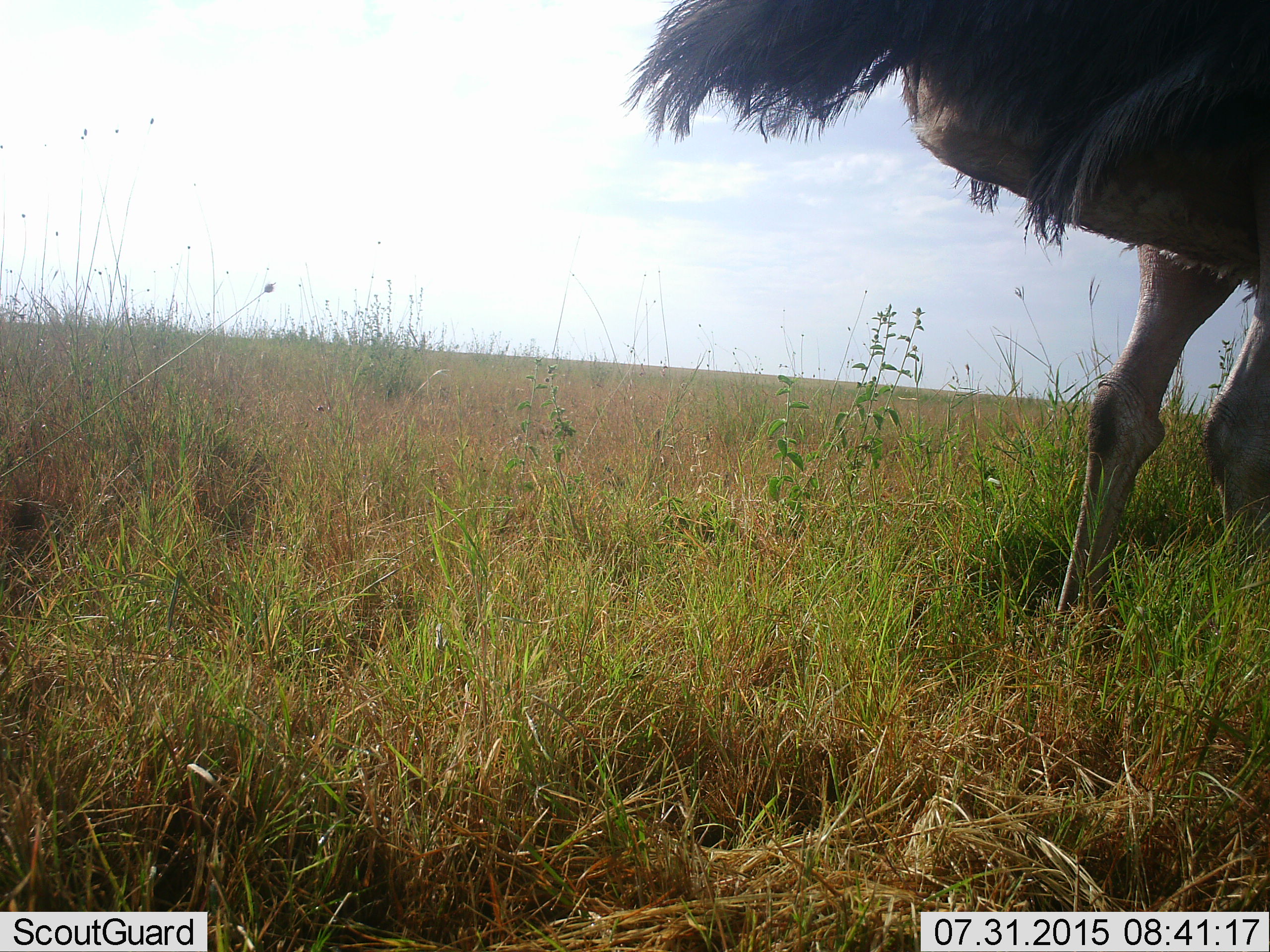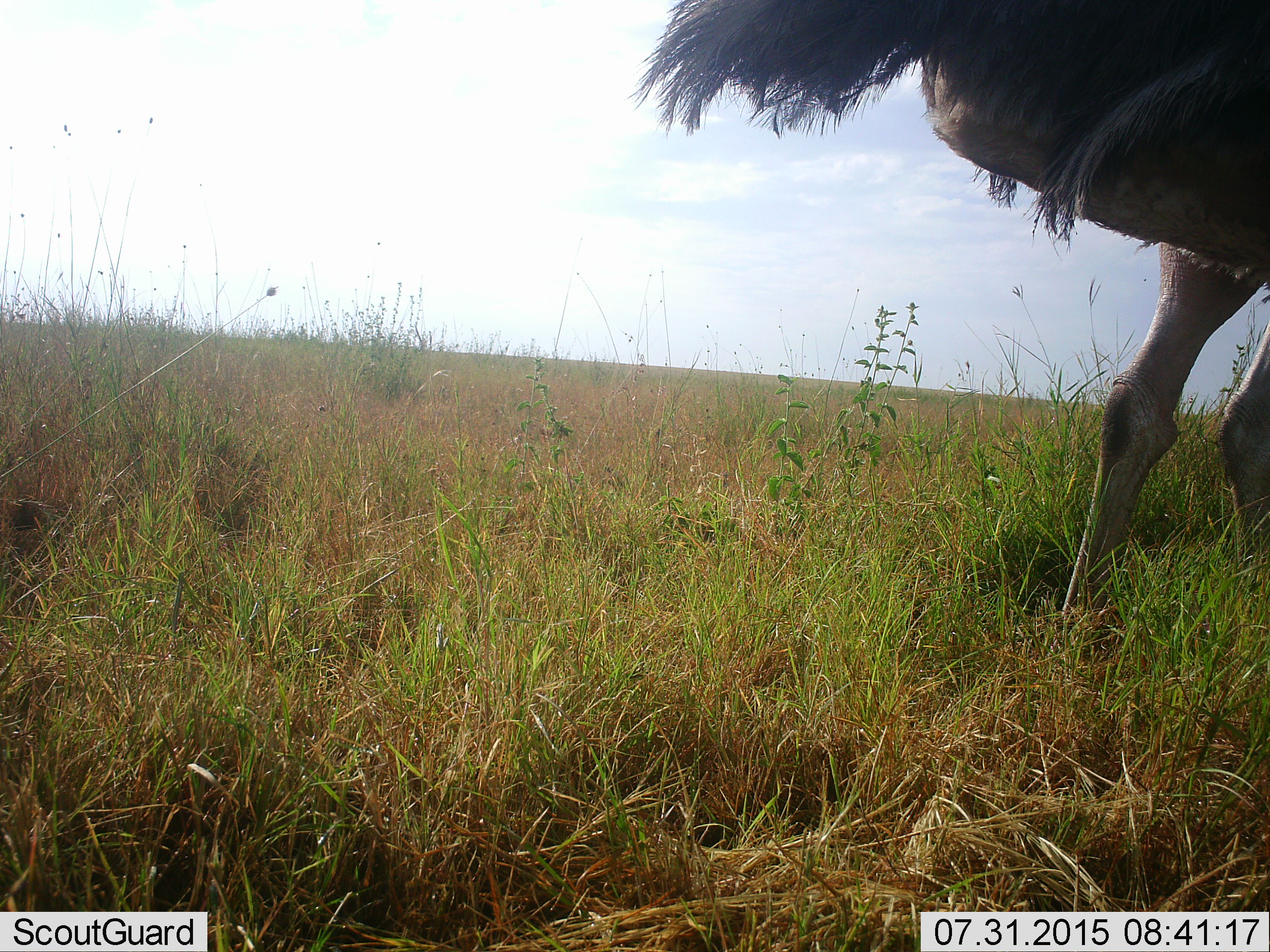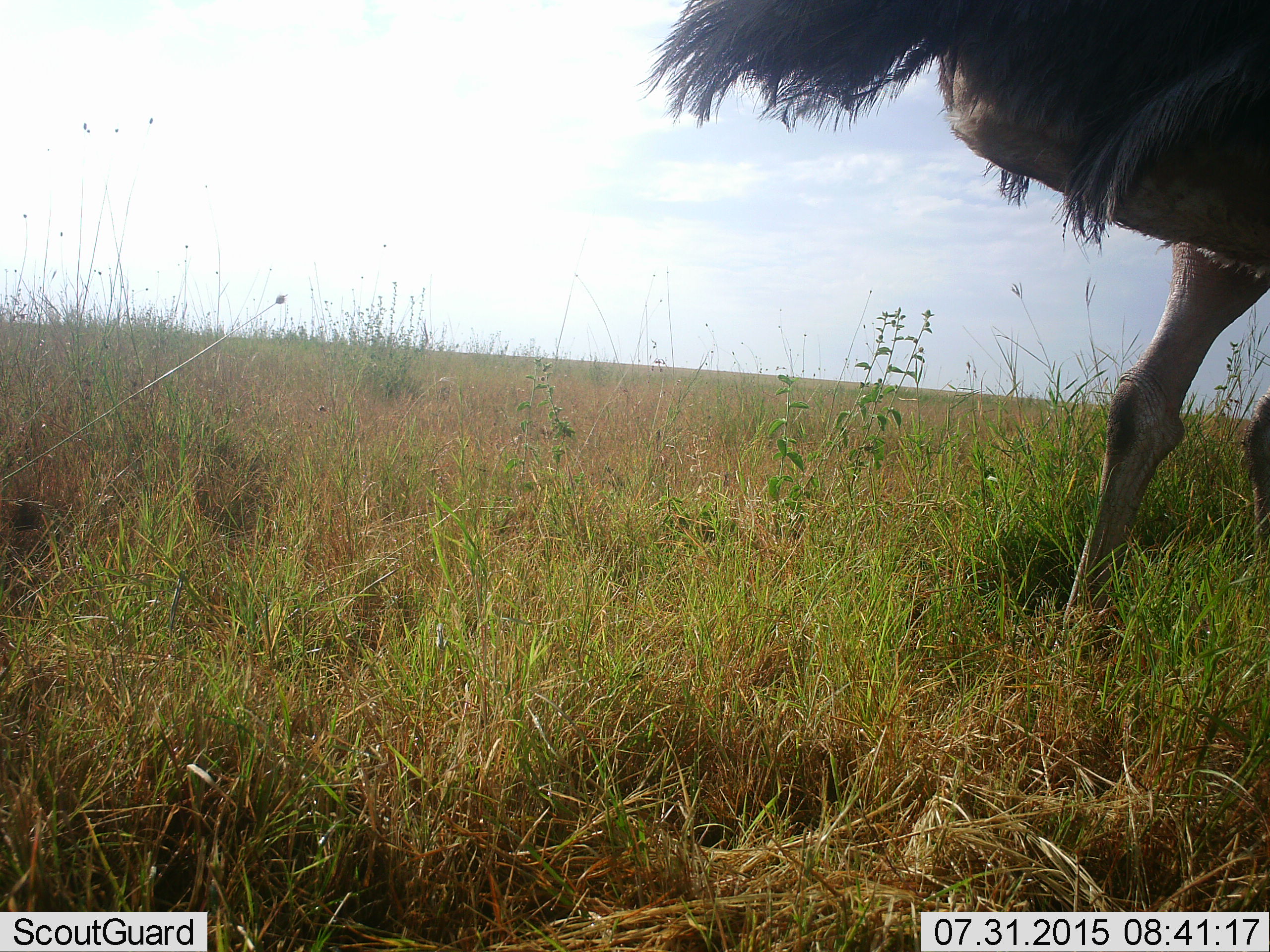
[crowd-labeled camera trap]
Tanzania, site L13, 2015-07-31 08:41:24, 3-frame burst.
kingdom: Animalia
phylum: Chordata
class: Aves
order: Struthioniformes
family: Struthionidae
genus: Struthio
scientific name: Struthio camelus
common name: ostrich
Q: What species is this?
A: Ostrich (Struthio camelus).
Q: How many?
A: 1.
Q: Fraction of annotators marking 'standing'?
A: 44%.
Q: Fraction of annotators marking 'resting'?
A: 0%.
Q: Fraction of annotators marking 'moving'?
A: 67%.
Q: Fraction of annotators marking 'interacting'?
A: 0%.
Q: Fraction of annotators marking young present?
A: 0%.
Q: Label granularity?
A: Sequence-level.